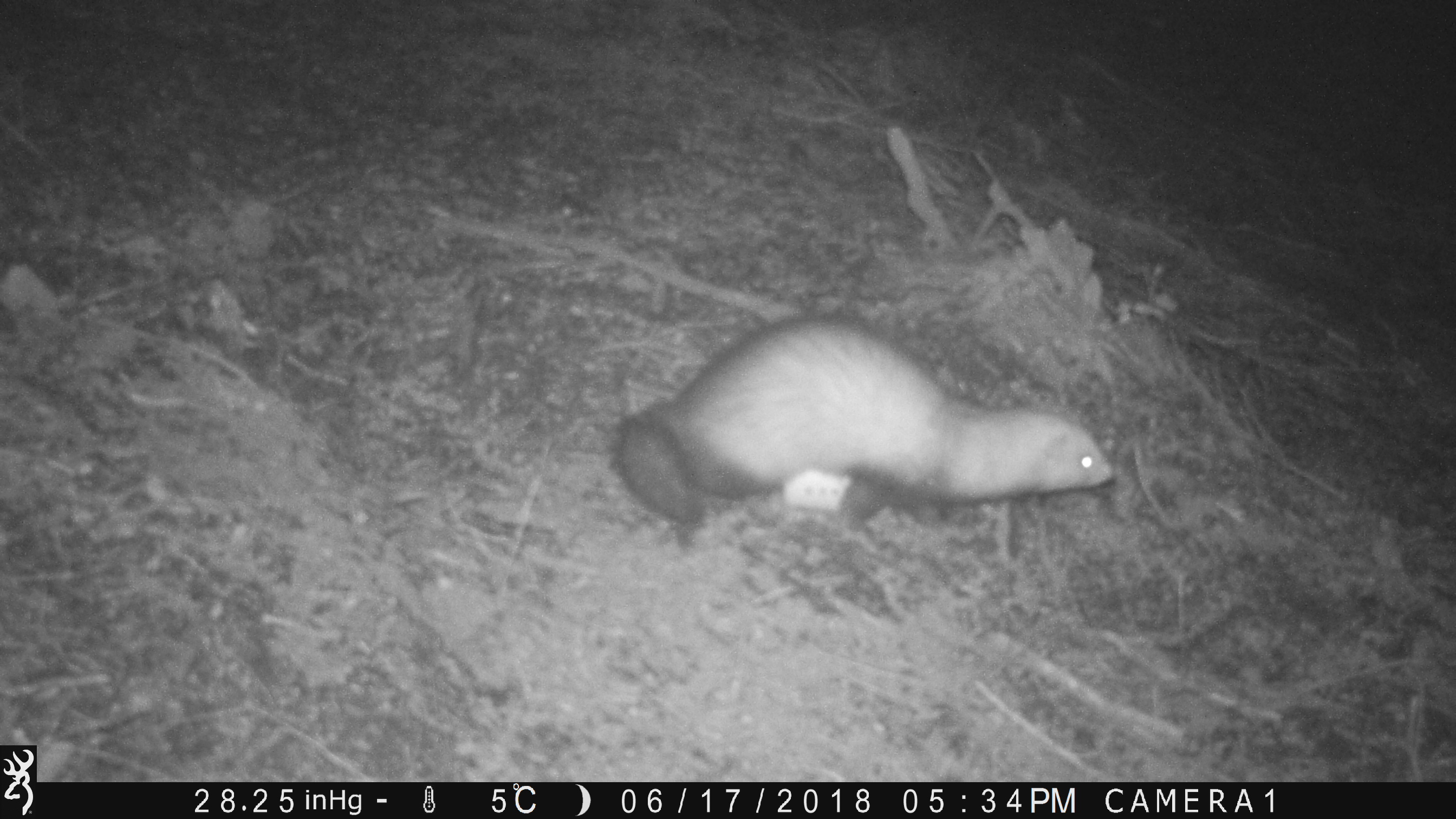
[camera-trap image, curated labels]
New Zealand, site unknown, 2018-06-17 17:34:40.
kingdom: Animalia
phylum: Chordata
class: Mammalia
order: Carnivora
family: Mustelidae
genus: Mustela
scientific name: Mustela furo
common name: ferret